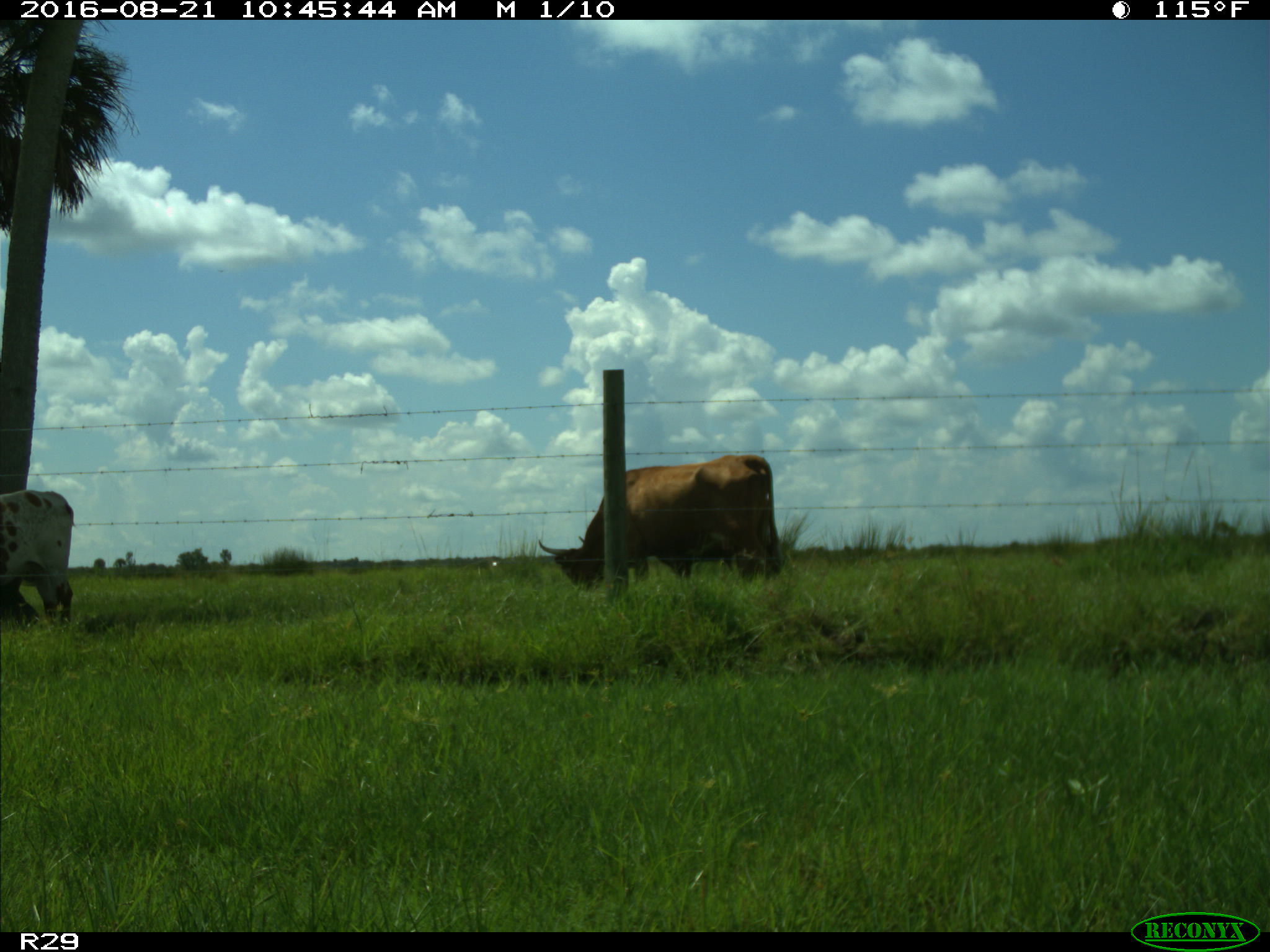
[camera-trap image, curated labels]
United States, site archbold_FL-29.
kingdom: Animalia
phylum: Chordata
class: Mammalia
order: Artiodactyla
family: Bovidae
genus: Bos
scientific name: Bos taurus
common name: domestic cow